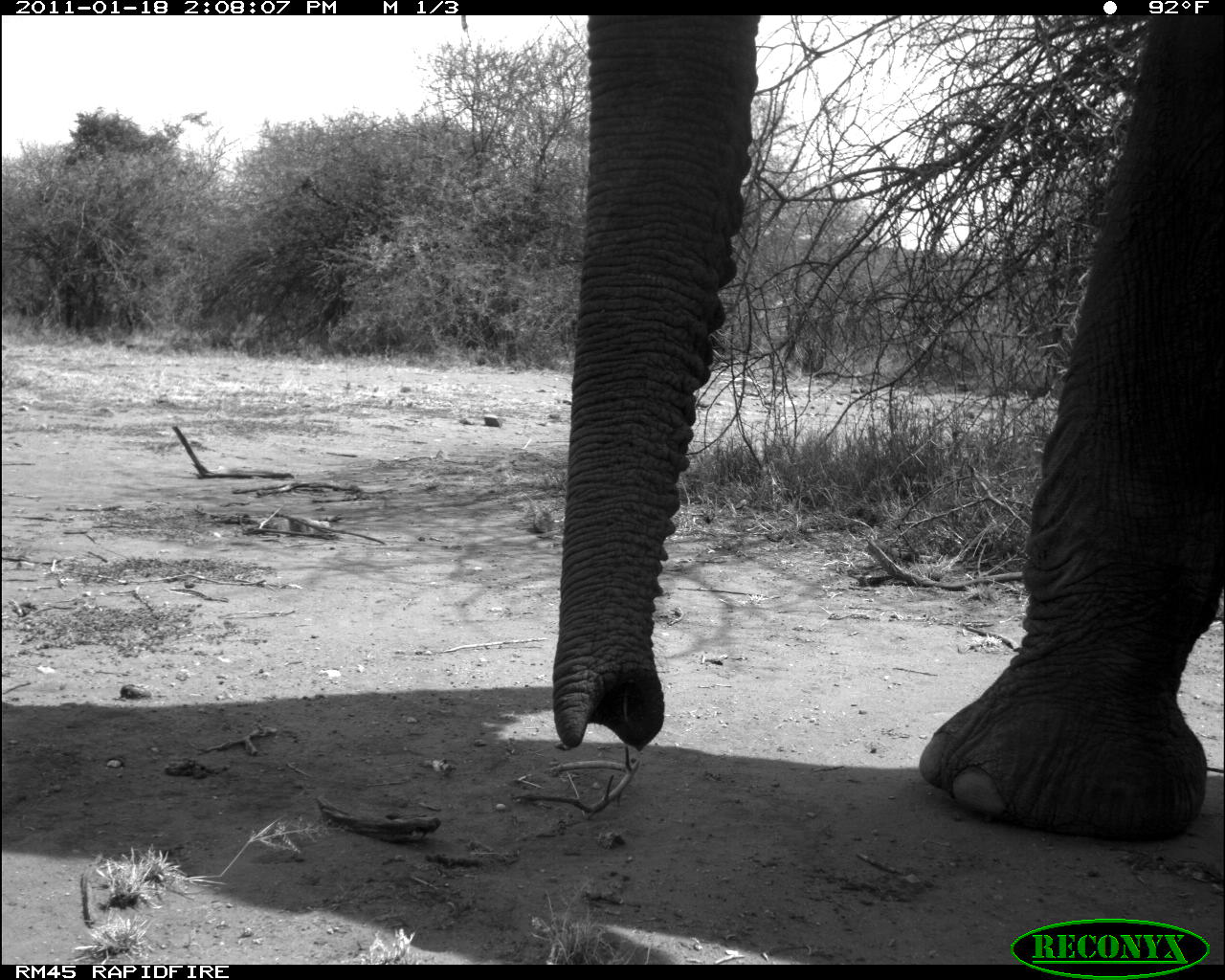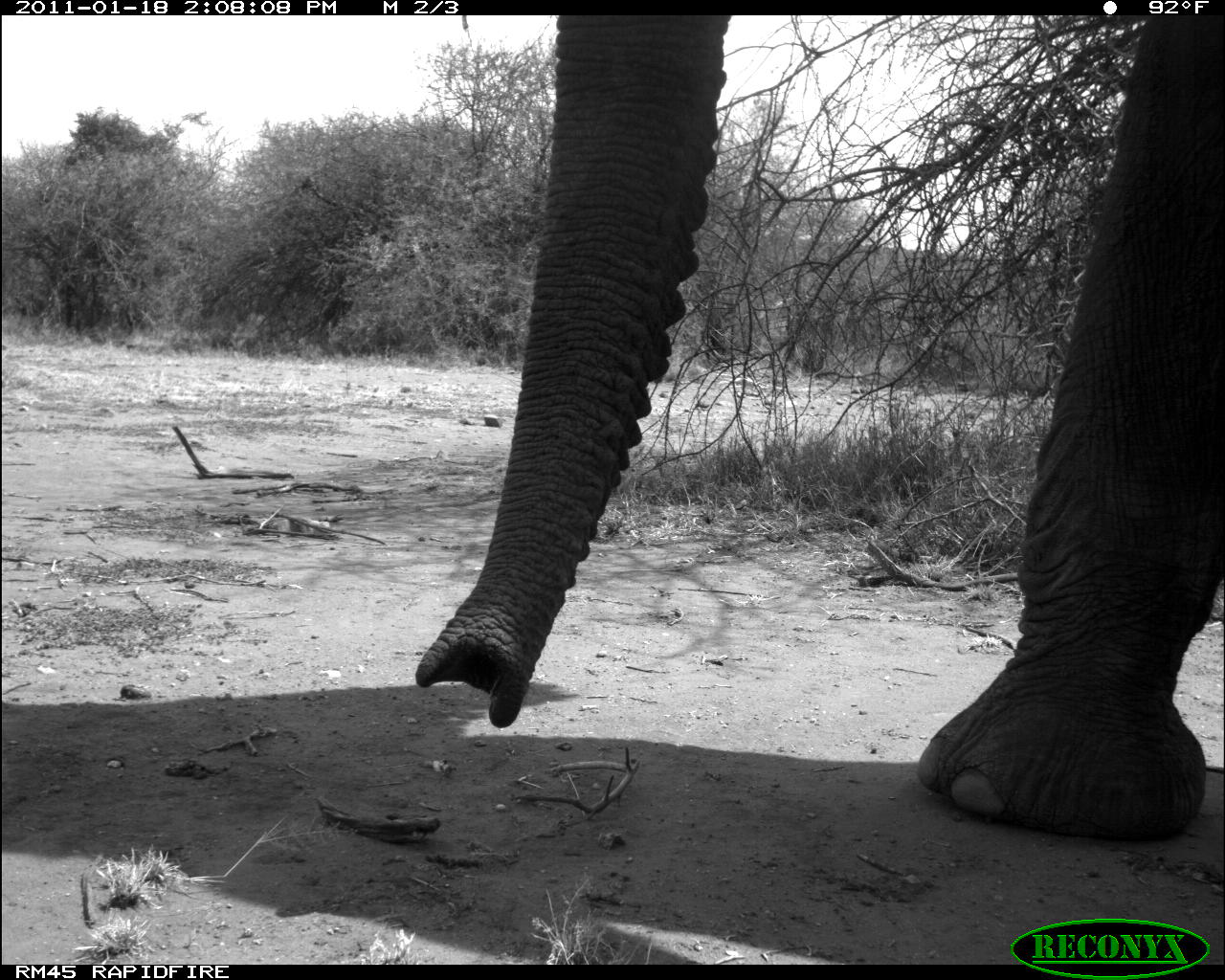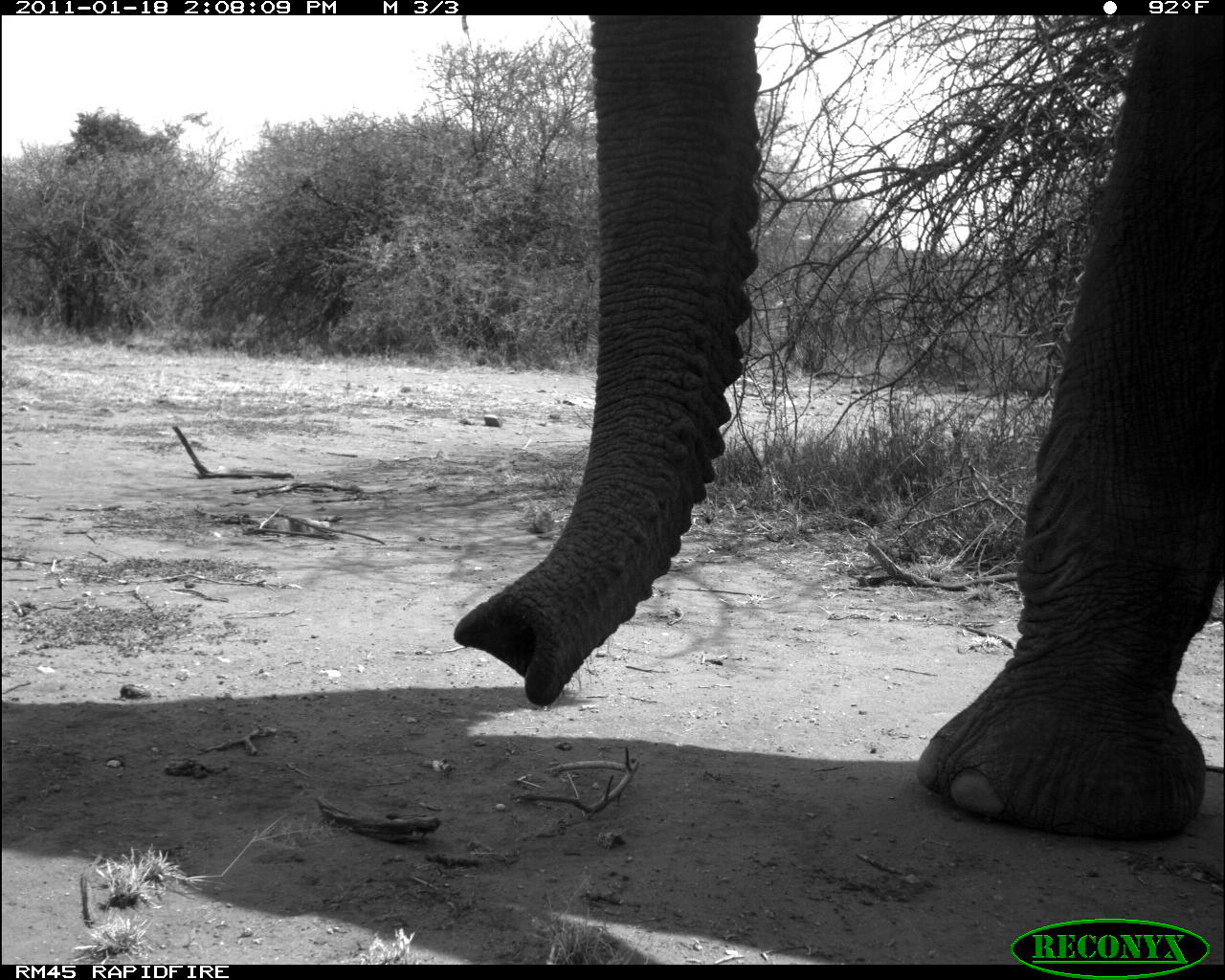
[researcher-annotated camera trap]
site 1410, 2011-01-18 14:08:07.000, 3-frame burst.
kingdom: Animalia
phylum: Chordata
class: Mammalia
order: Proboscidea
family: Elephantidae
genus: Loxodonta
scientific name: Loxodonta africana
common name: african bush elephant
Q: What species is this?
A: Loxodonta africana (african bush elephant).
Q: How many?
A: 1.